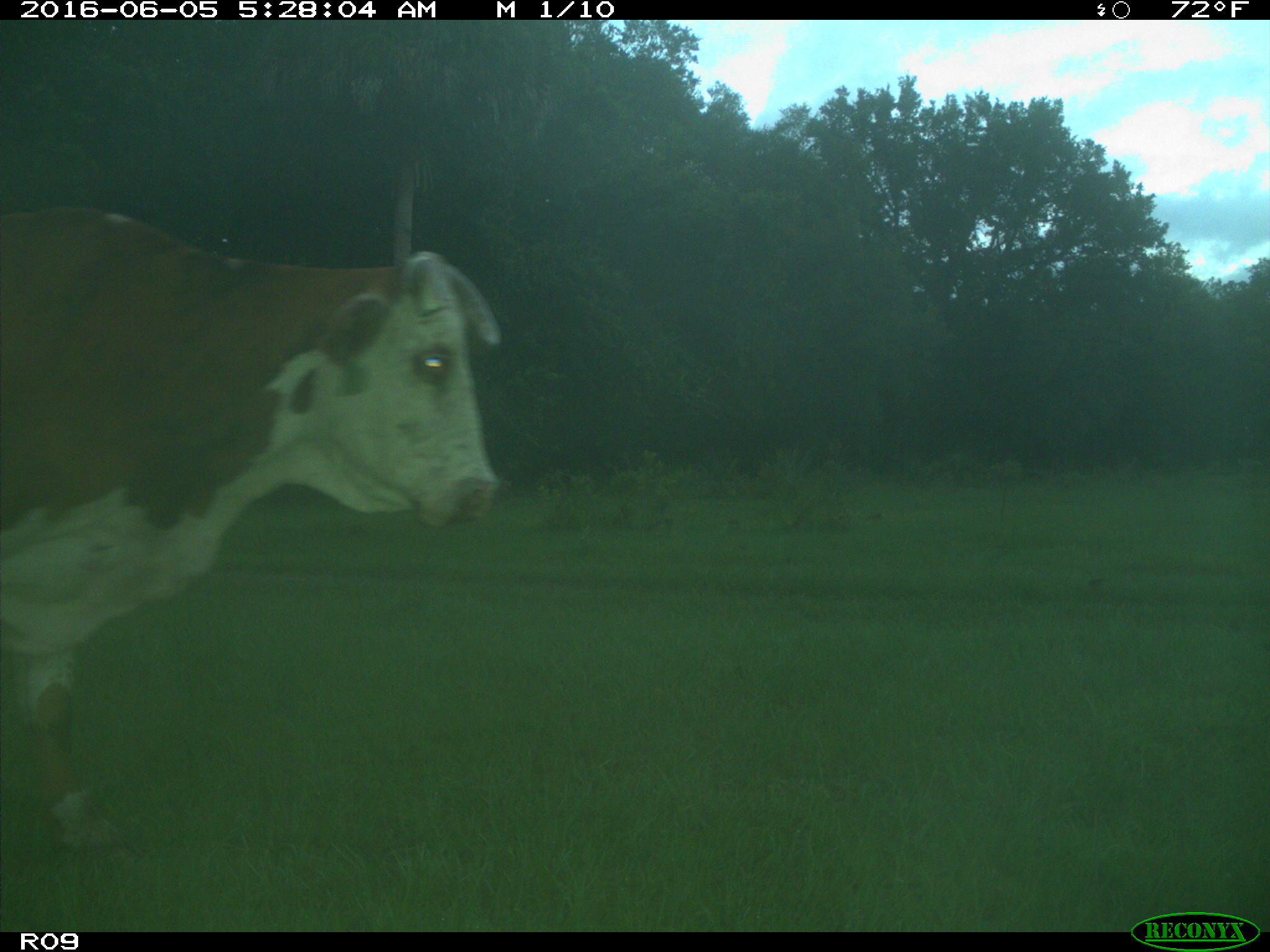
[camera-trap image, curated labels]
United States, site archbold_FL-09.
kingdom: Animalia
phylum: Chordata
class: Mammalia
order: Artiodactyla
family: Bovidae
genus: Bos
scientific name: Bos taurus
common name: domestic cow